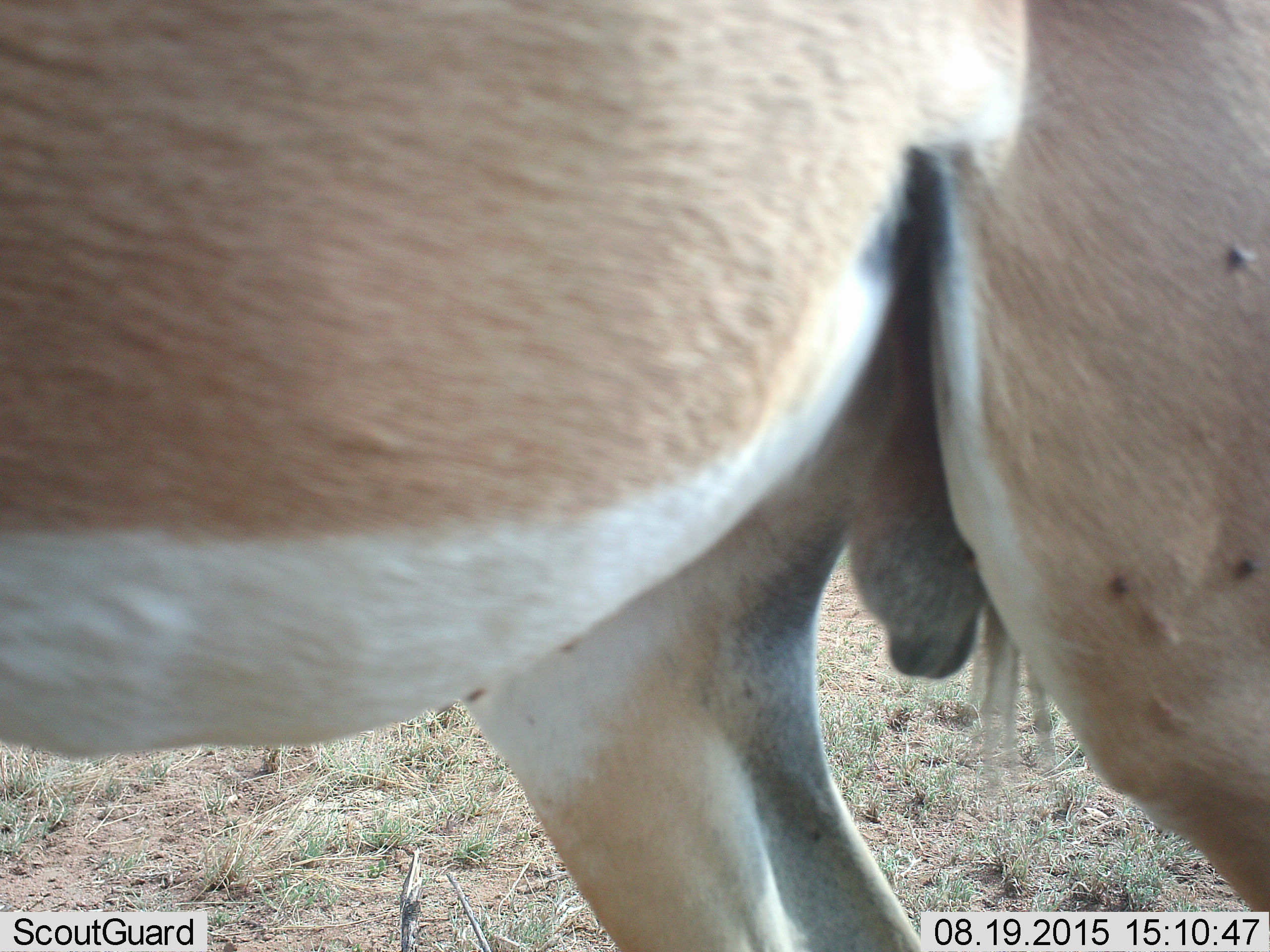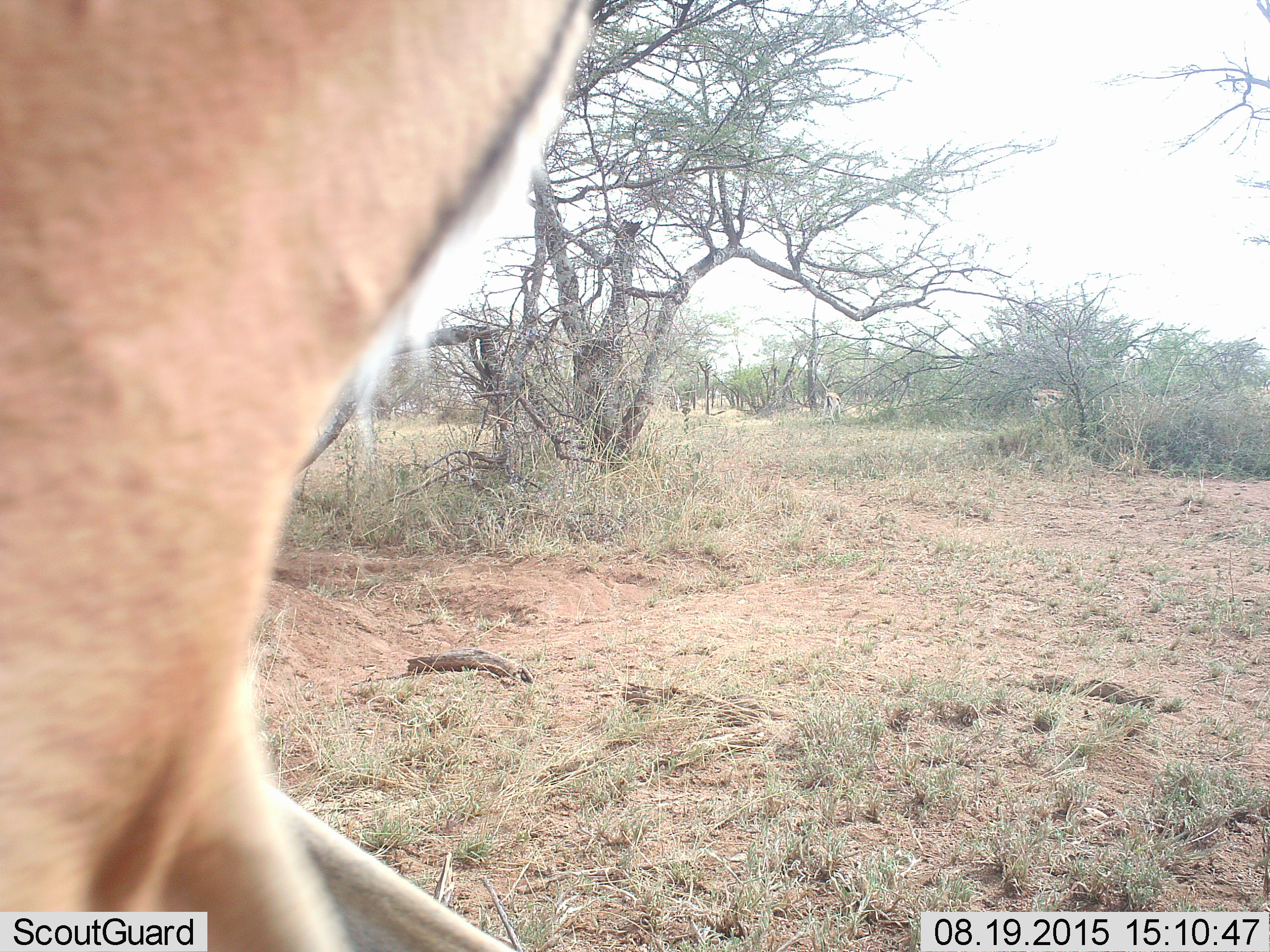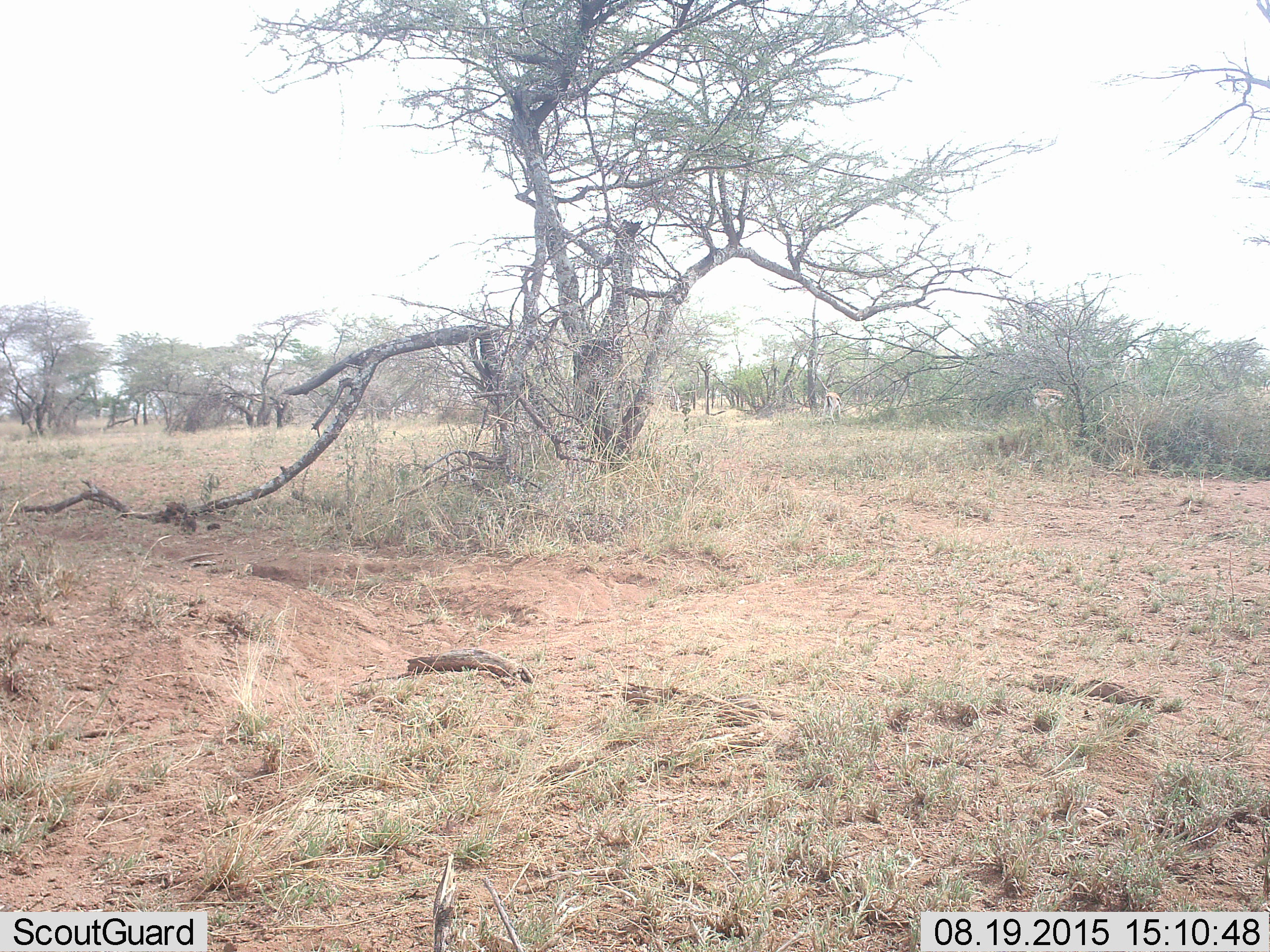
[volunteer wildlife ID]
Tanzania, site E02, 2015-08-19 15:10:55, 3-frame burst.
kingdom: Animalia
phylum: Chordata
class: Mammalia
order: Artiodactyla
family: Bovidae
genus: Eudorcas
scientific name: Eudorcas thomsonii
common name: thomson's gazelle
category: gazellethomsons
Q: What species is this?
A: Gazellethomsons (thomson's gazelle) (Eudorcas thomsonii).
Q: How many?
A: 2.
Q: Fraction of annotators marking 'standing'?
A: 33%.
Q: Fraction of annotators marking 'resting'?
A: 0%.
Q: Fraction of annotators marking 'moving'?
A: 44%.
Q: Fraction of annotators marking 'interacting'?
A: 0%.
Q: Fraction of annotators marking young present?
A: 0%.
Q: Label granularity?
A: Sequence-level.